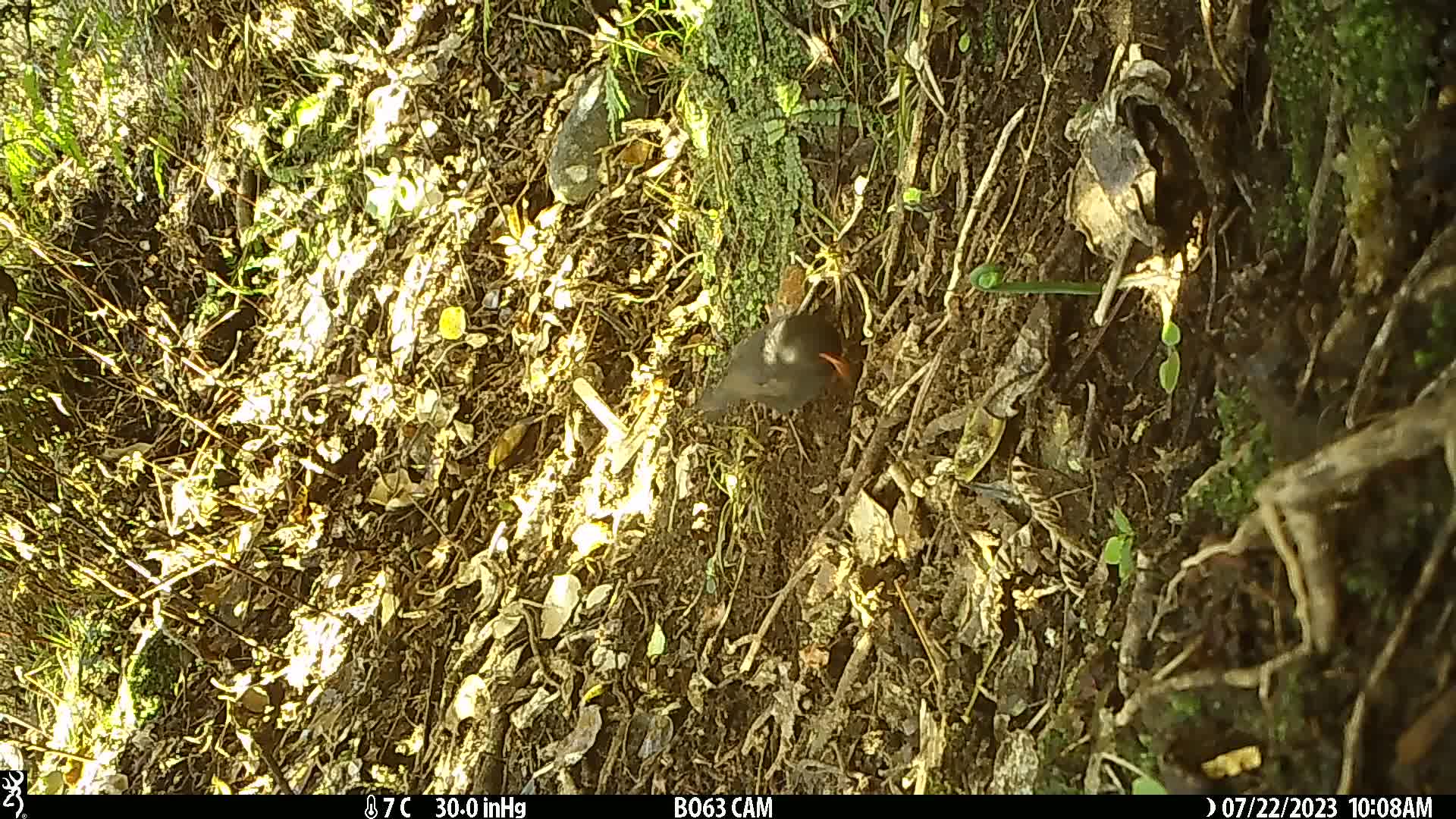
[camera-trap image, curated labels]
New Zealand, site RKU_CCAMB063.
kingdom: Animalia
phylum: Chordata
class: Aves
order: Passeriformes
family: Turdidae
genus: Turdus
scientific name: Turdus merula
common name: eurasian blackbird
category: blackbird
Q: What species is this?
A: Blackbird (eurasian blackbird) (Turdus merula).